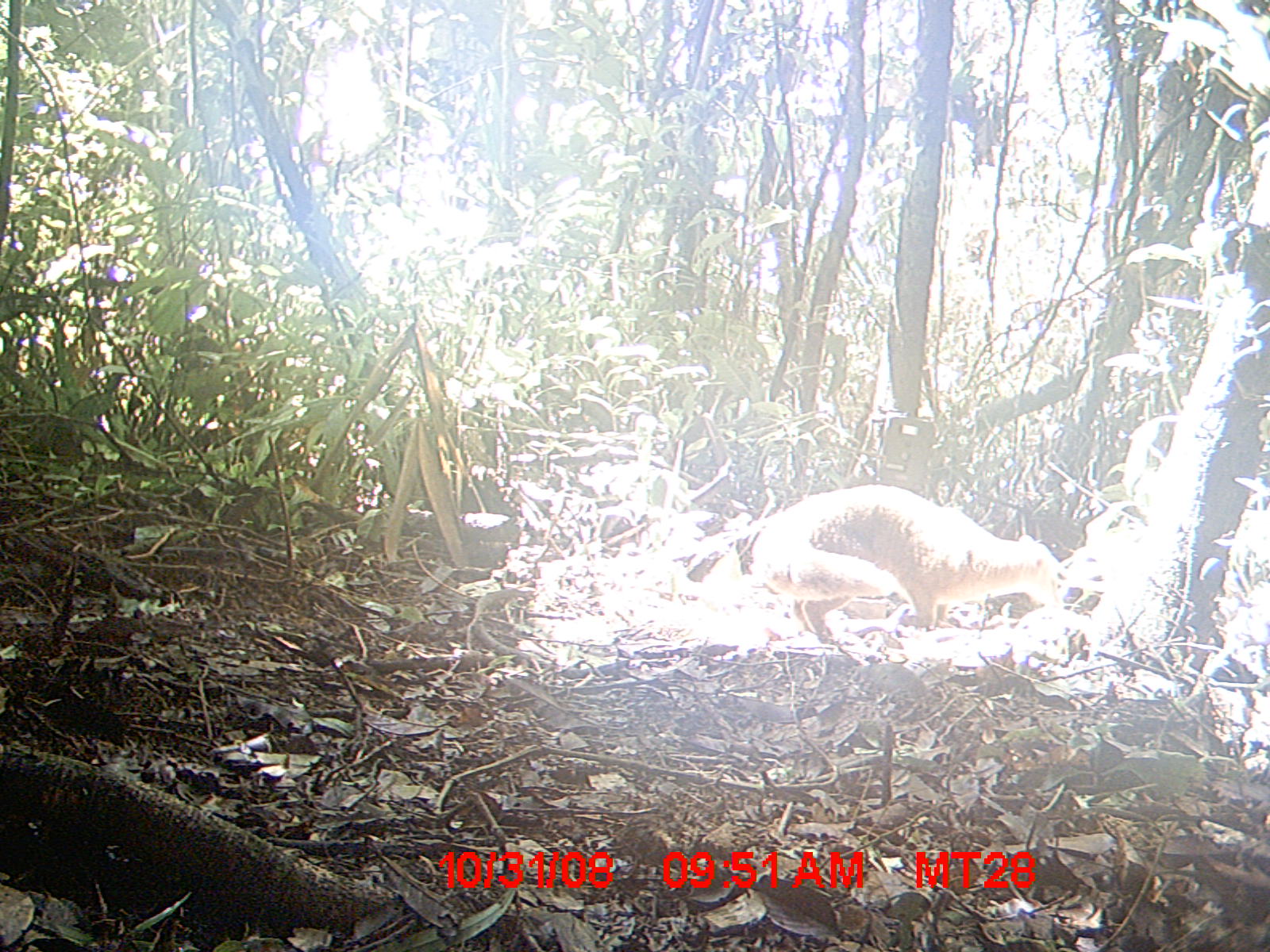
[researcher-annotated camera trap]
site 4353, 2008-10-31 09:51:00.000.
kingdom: Animalia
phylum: Chordata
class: Aves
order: Cuculiformes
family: Cuculidae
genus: Coua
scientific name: Coua serriana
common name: red-breasted coua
Coua serriana (red-breasted coua), count 3.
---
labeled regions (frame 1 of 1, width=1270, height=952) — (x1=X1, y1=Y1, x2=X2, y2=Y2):
coua serriana: (x1=752, y1=483, x2=1068, y2=645)